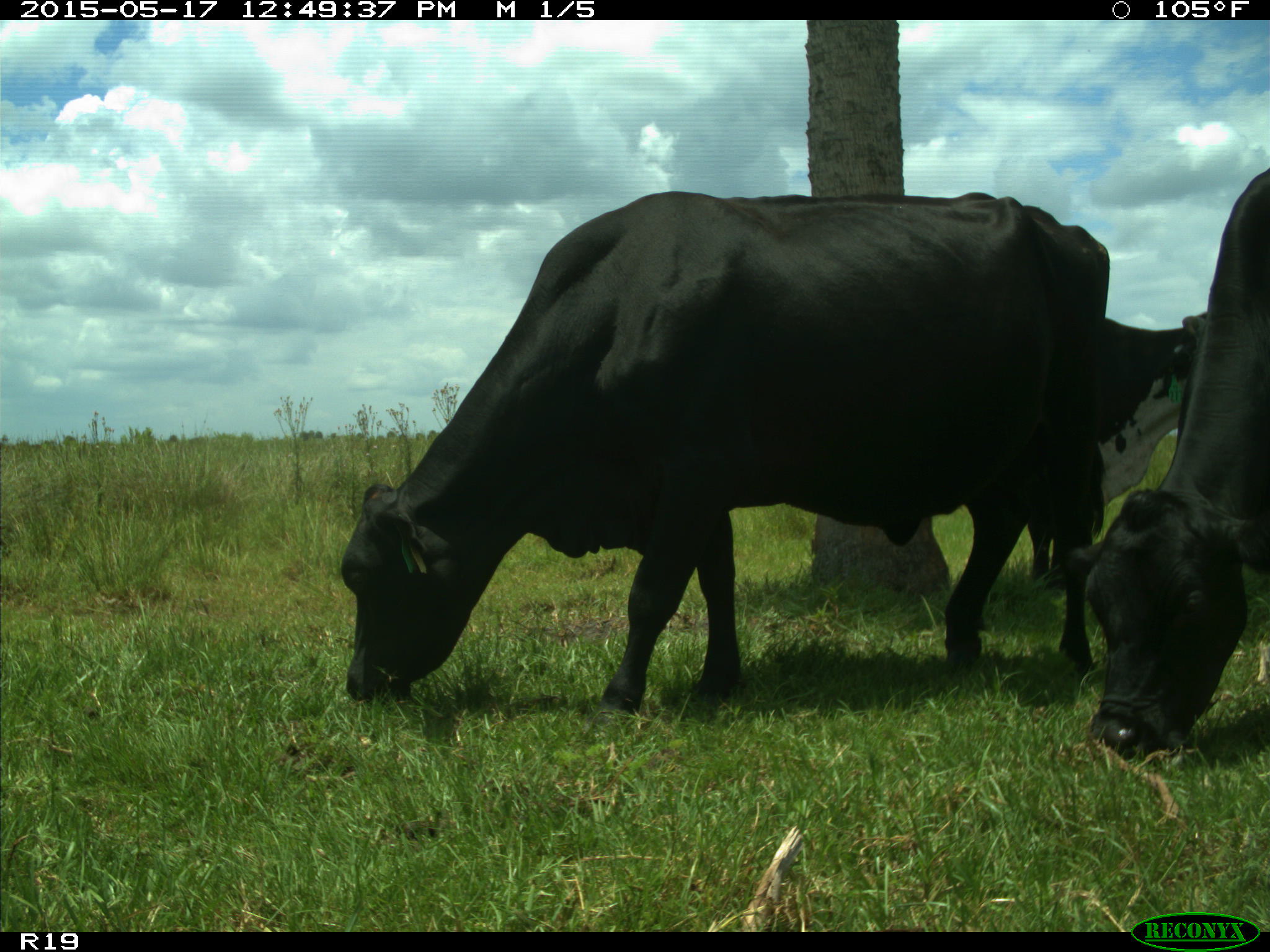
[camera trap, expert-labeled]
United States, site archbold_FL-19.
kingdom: Animalia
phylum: Chordata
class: Mammalia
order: Artiodactyla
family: Bovidae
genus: Bos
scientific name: Bos taurus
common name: domestic cow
Bos taurus (domestic cow).